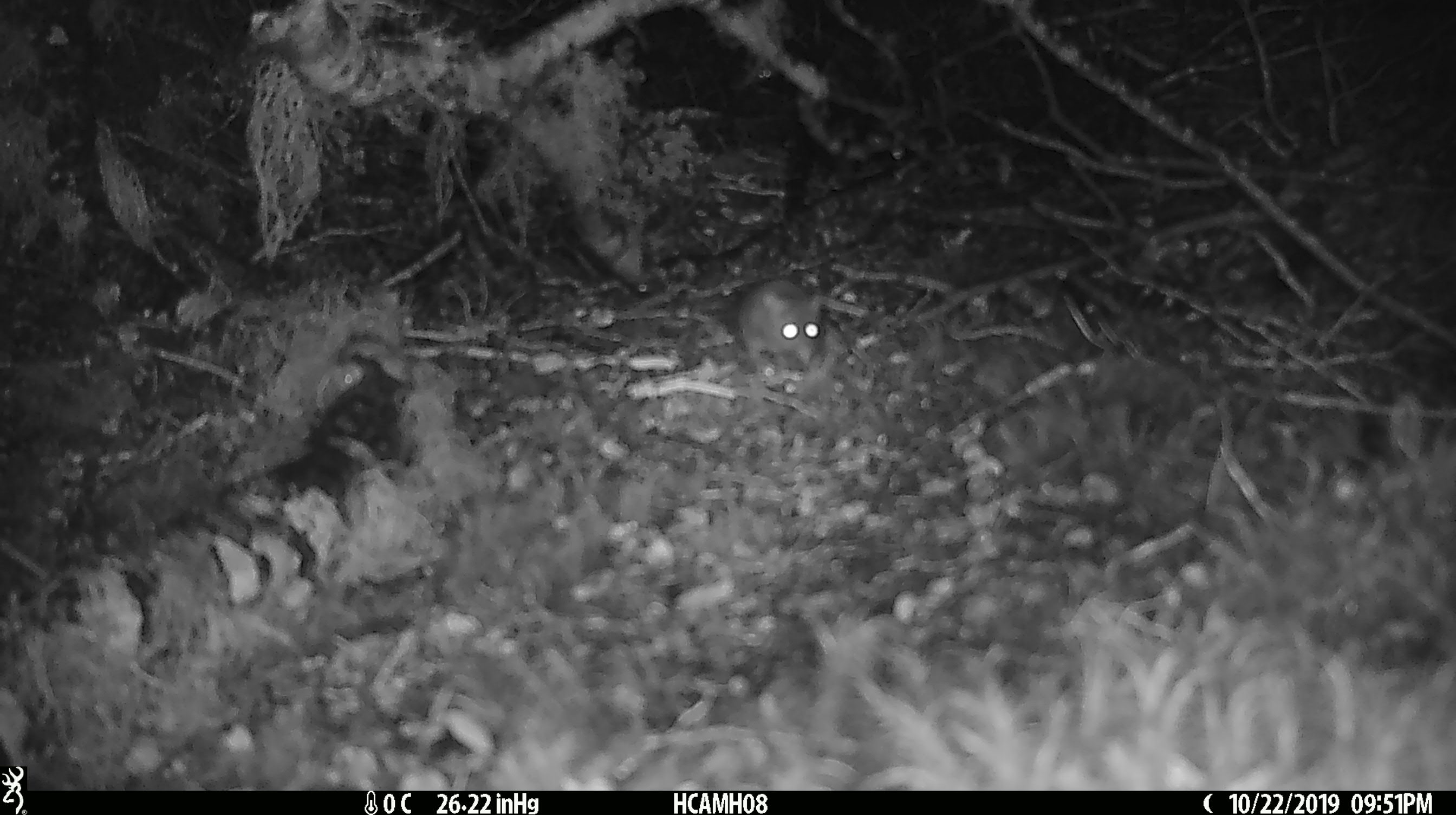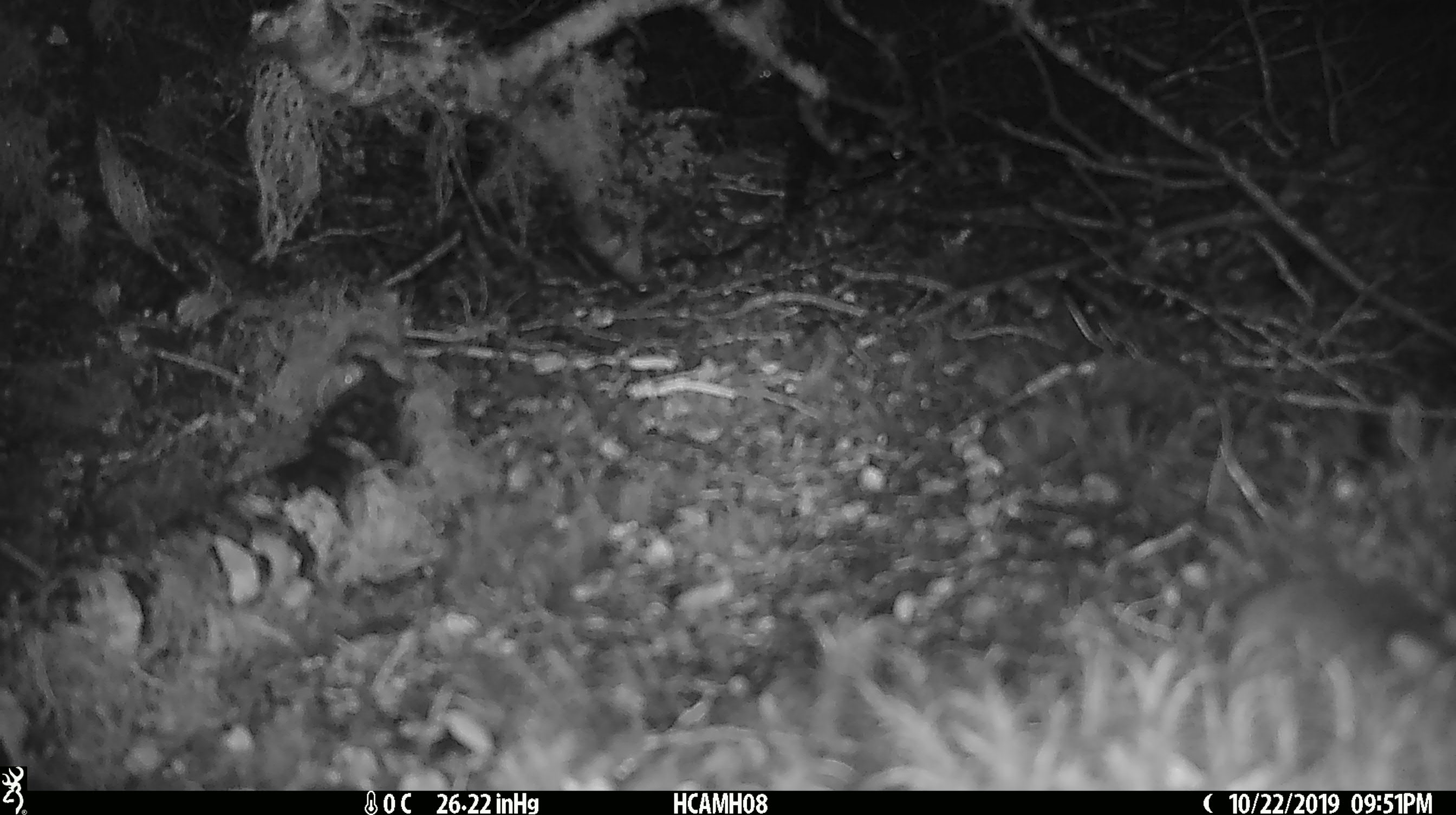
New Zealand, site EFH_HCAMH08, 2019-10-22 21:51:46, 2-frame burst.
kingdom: Animalia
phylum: Chordata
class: Mammalia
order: Rodentia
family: Muridae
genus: Mus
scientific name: Mus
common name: mouse